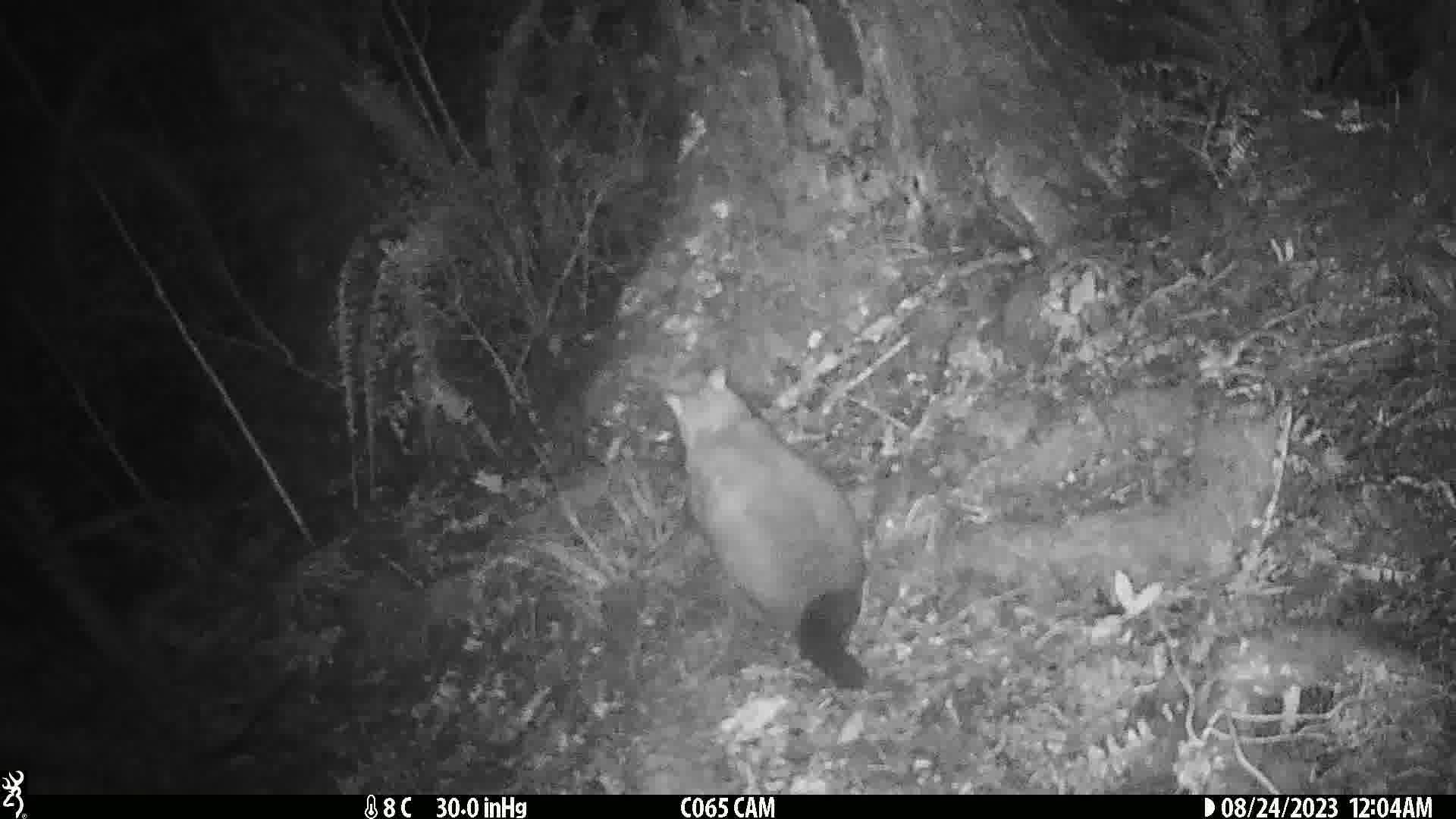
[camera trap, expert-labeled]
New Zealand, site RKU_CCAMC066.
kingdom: Animalia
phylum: Chordata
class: Mammalia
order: Diprotodontia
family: Phalangeridae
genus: Trichosurus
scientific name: Trichosurus vulpecula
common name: common brushtail possum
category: possum